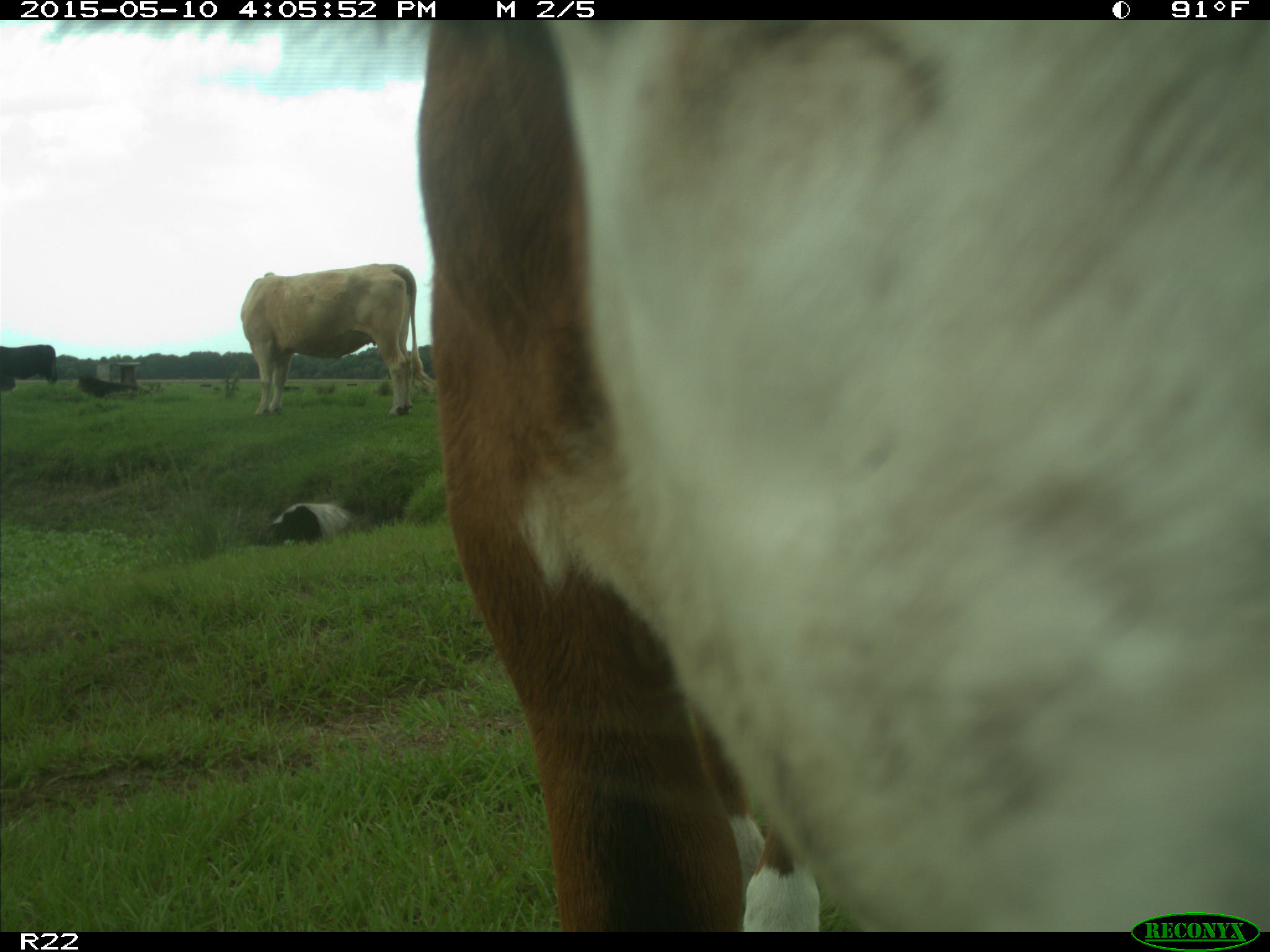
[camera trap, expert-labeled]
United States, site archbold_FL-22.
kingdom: Animalia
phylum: Chordata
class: Mammalia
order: Artiodactyla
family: Bovidae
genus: Bos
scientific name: Bos taurus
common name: domestic cow